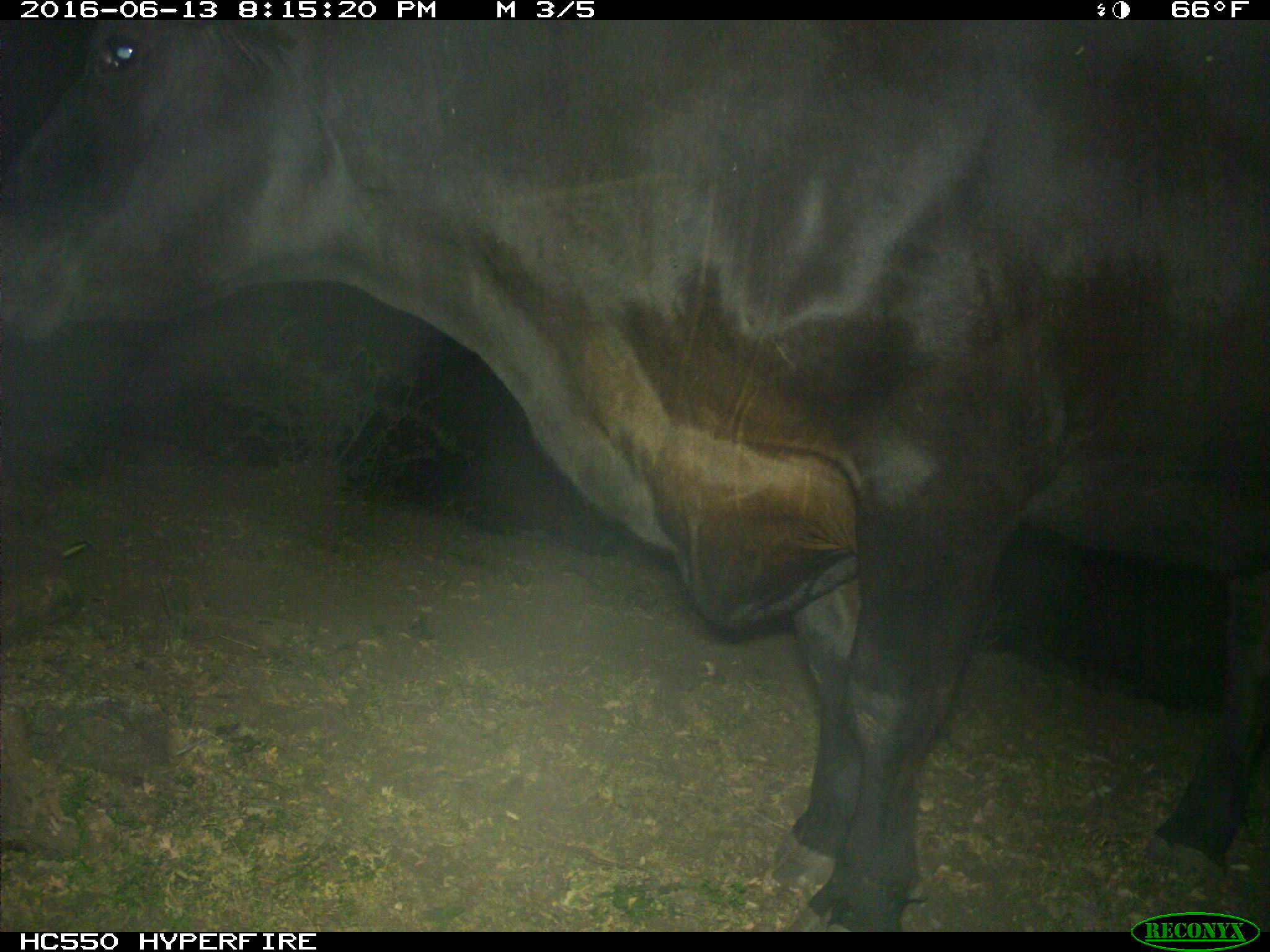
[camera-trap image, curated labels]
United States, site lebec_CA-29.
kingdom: Animalia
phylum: Chordata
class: Mammalia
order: Artiodactyla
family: Bovidae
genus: Bos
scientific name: Bos taurus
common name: domestic cow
Bos taurus (domestic cow).